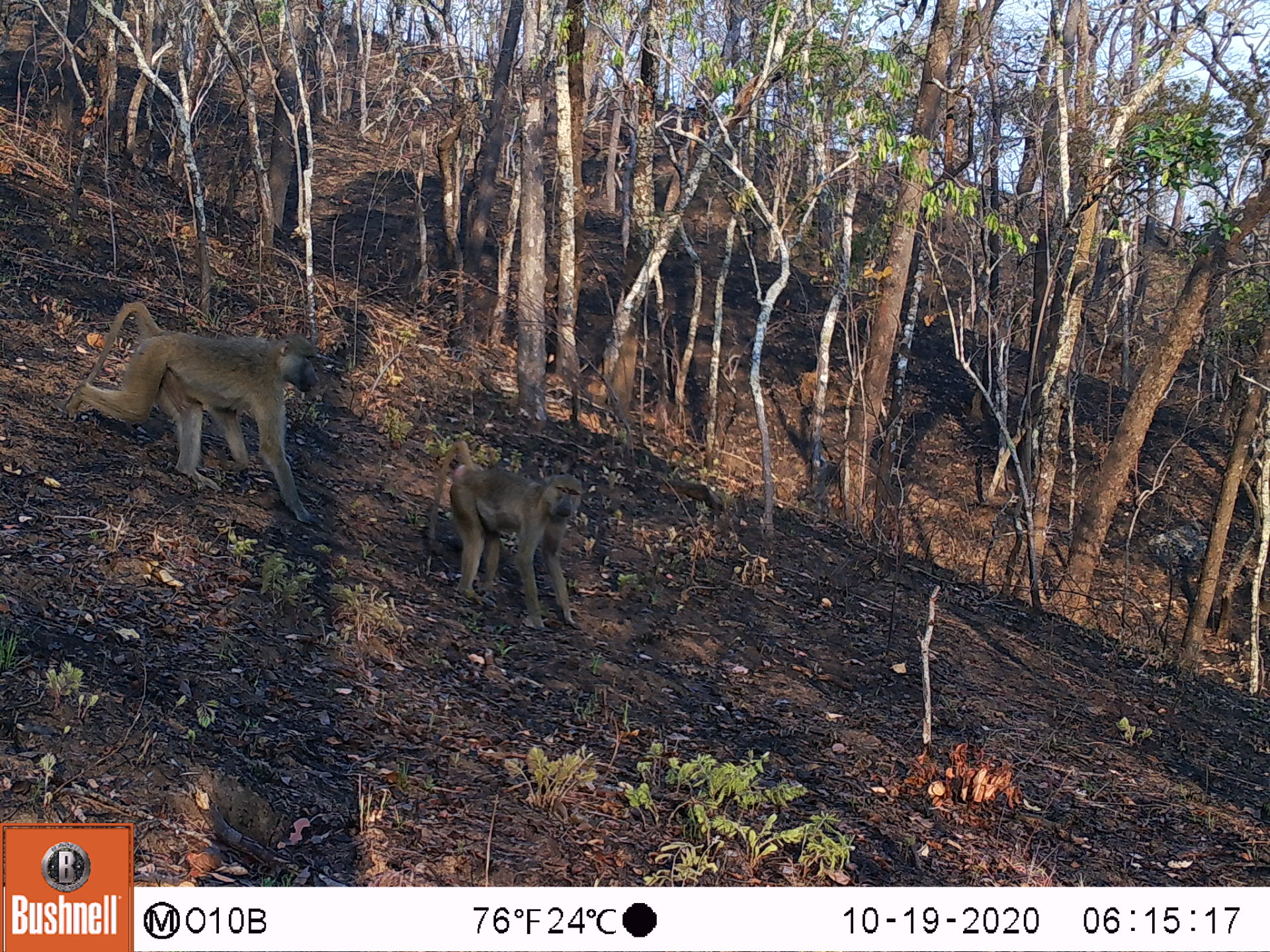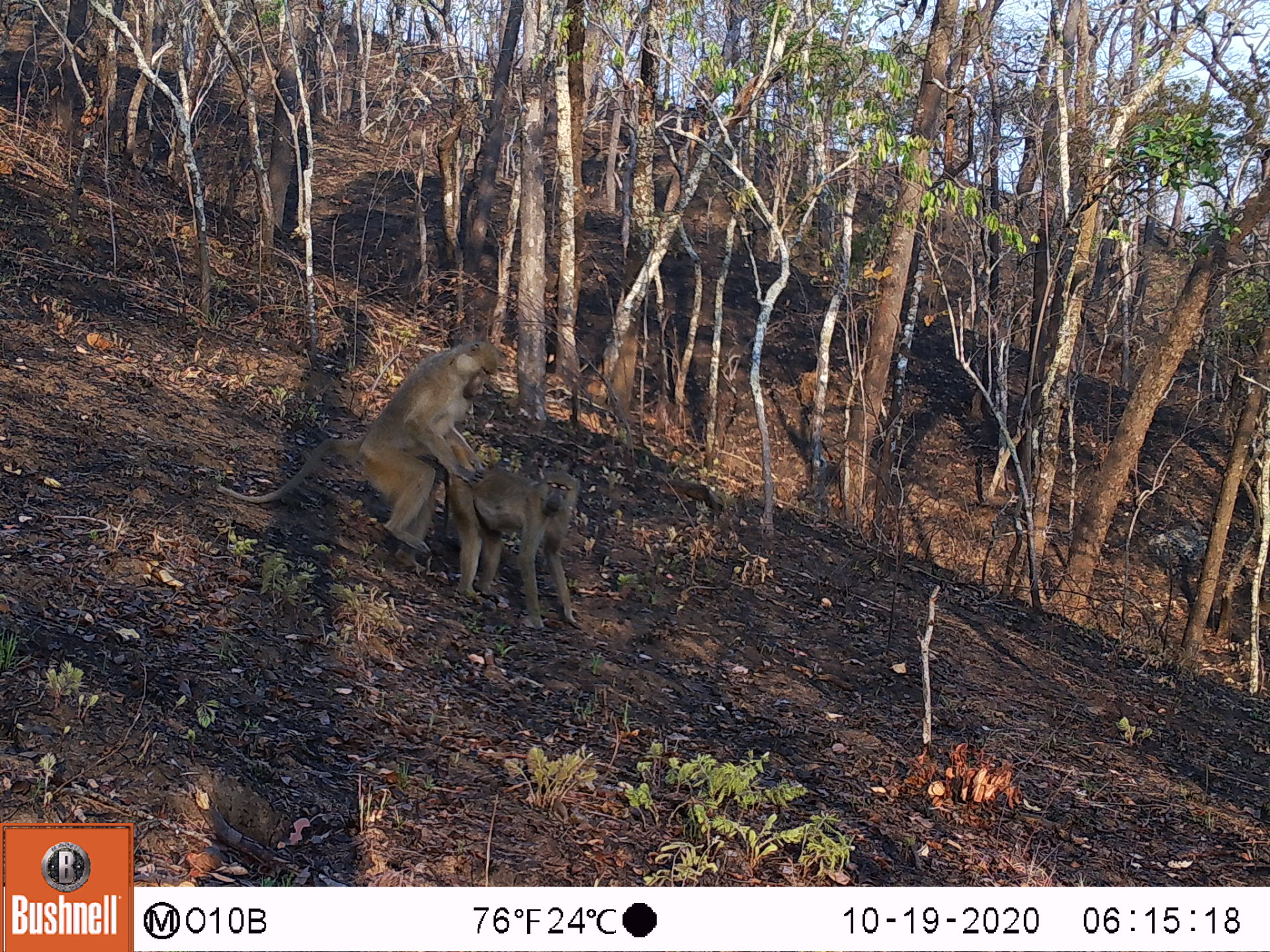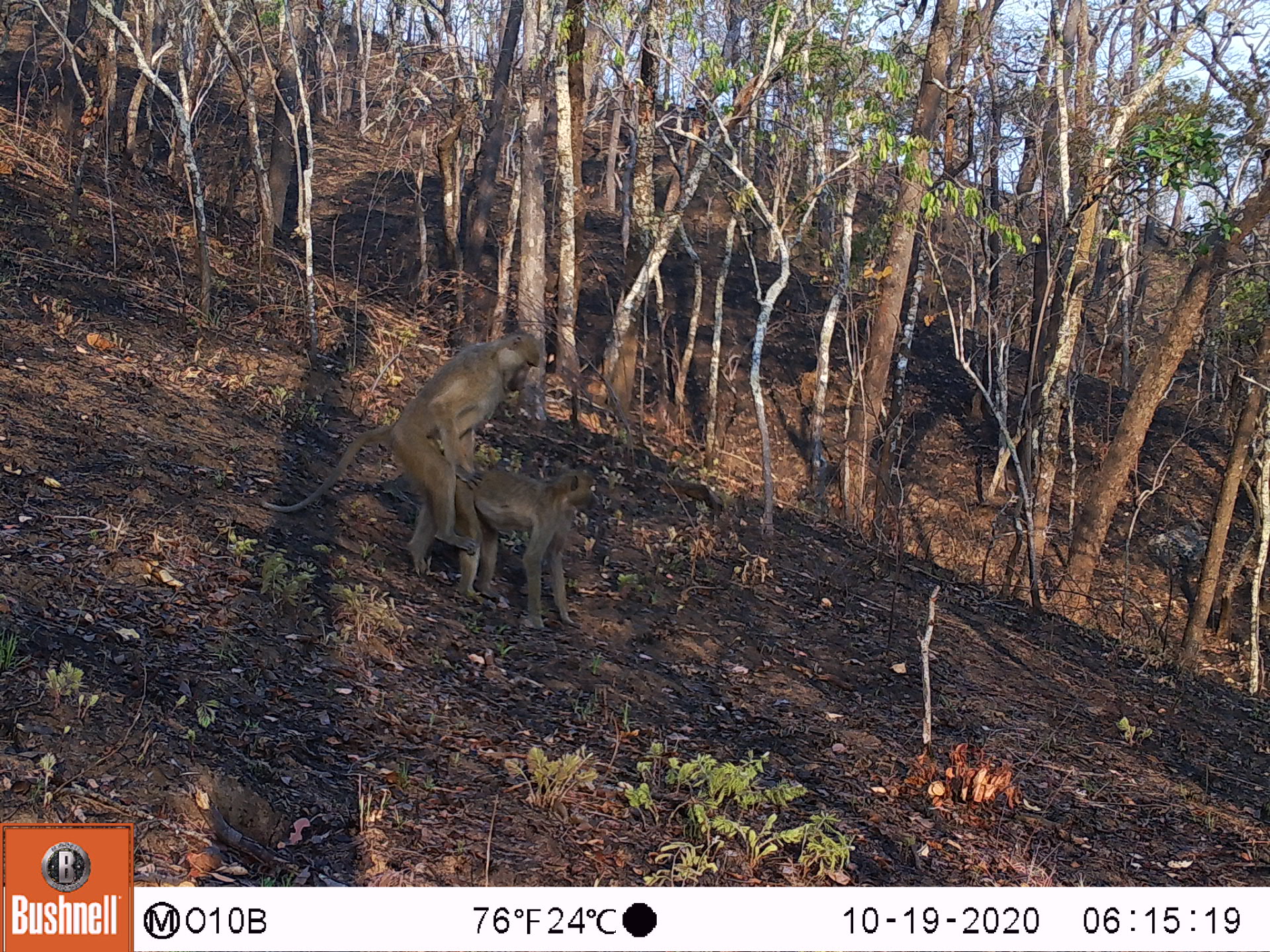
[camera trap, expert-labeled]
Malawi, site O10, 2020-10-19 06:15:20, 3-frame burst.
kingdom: Animalia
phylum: Chordata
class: Mammalia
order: Primates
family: Cercopithecidae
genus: Papio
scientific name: Papio cynocephalus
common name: yellow baboon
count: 2